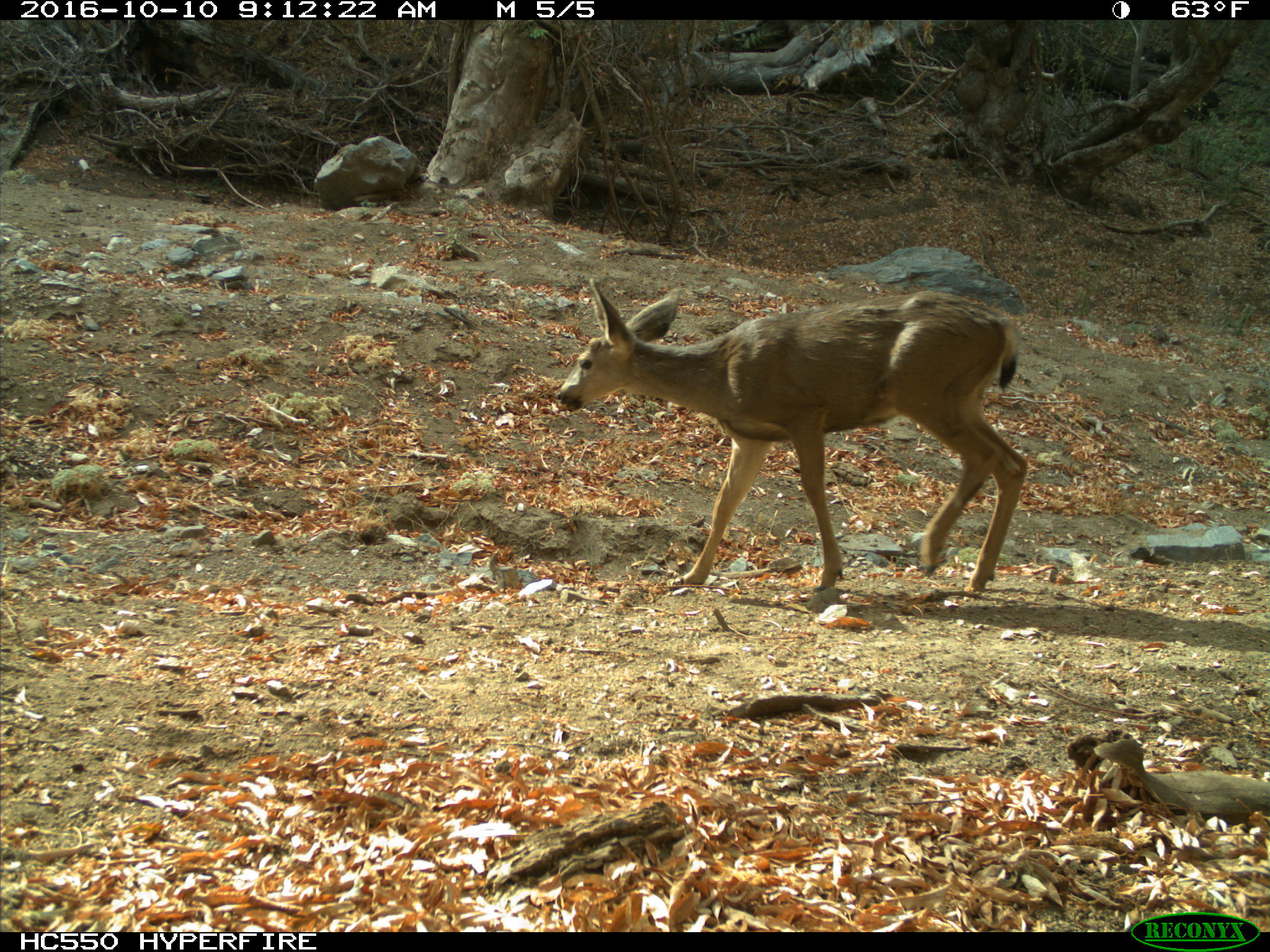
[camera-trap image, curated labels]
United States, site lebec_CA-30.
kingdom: Animalia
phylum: Chordata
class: Mammalia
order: Artiodactyla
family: Cervidae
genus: Odocoileus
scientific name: Odocoileus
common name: deer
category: unidentified deer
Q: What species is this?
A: Unidentified deer (deer) (Odocoileus).